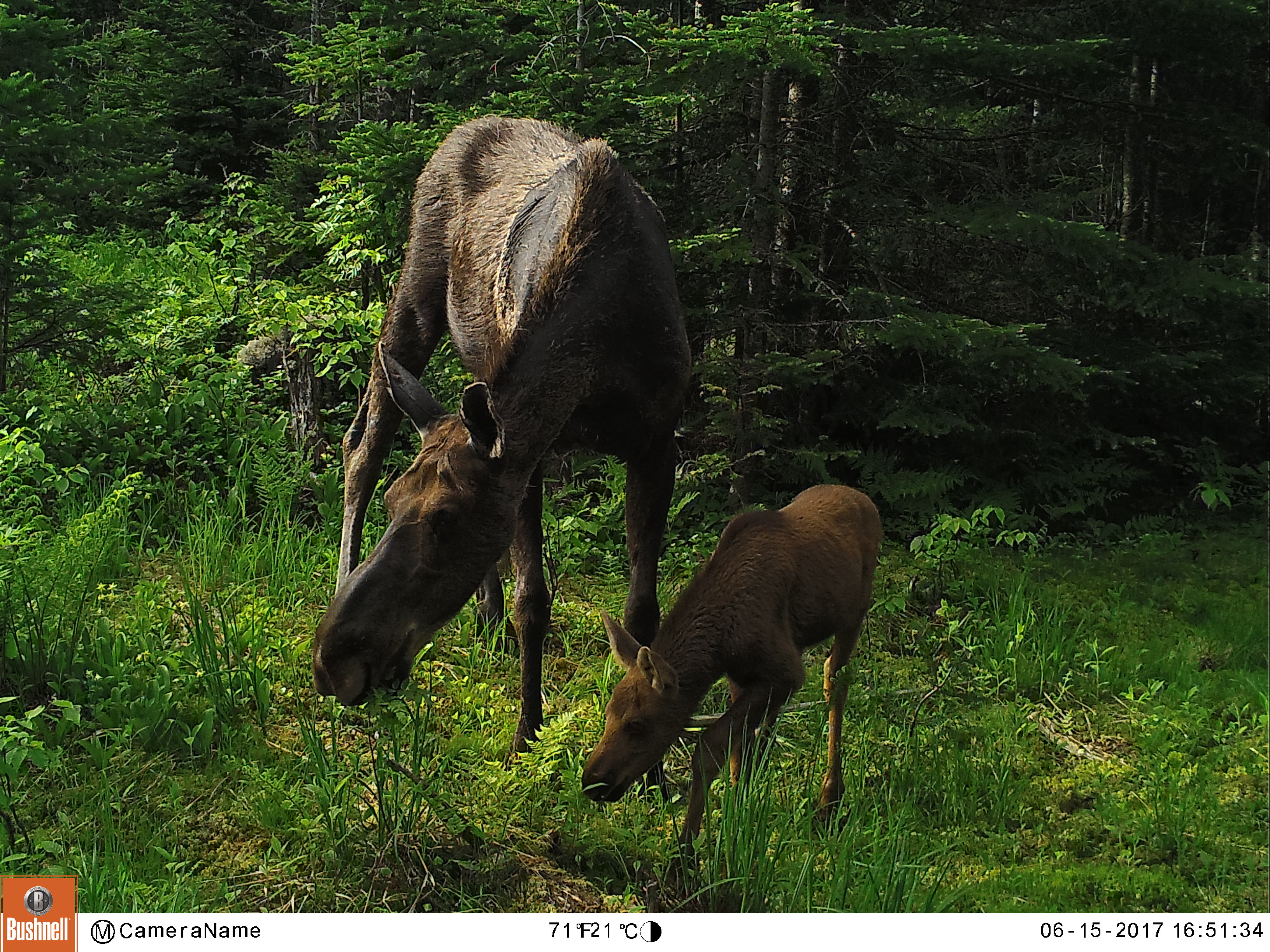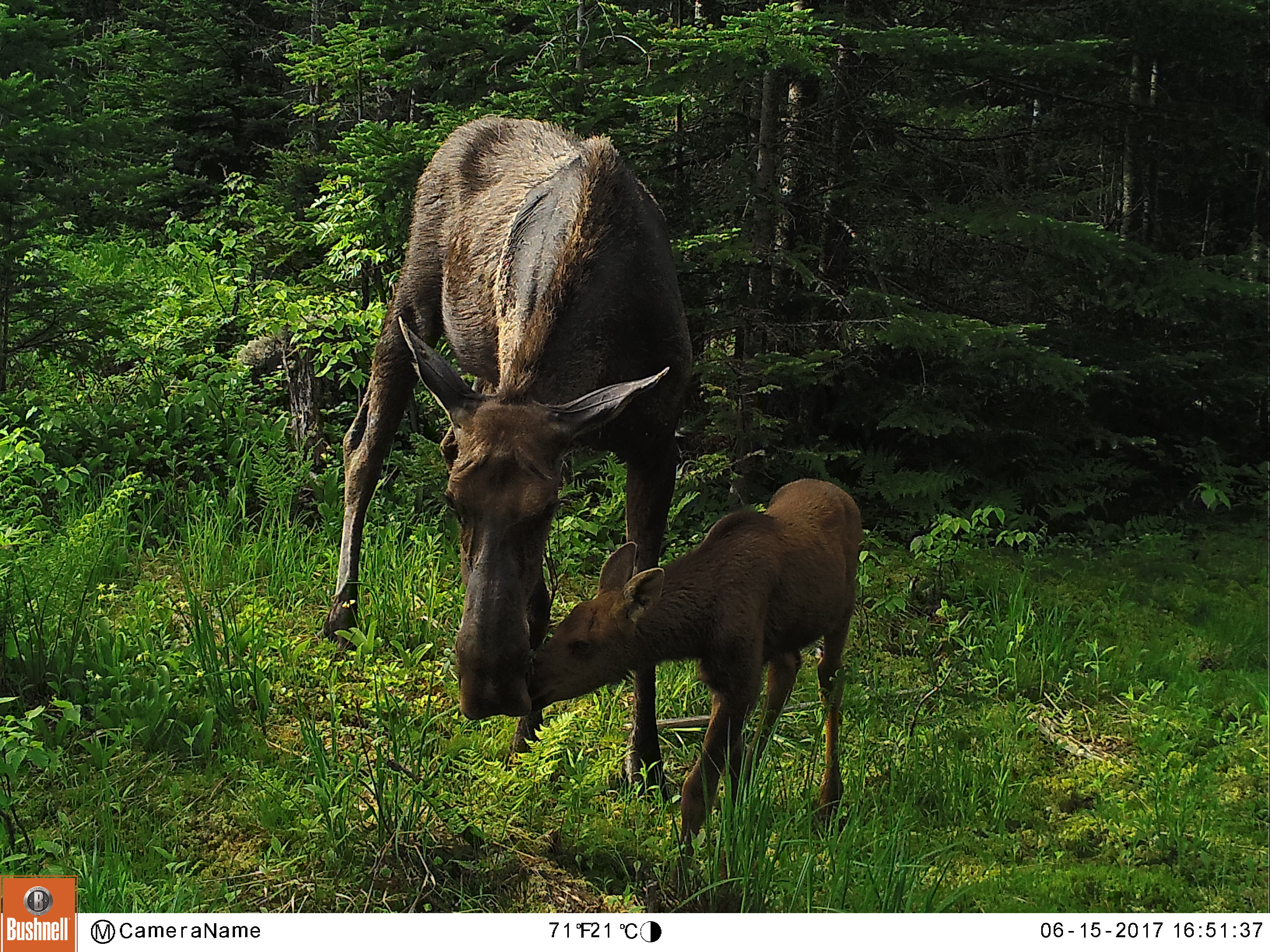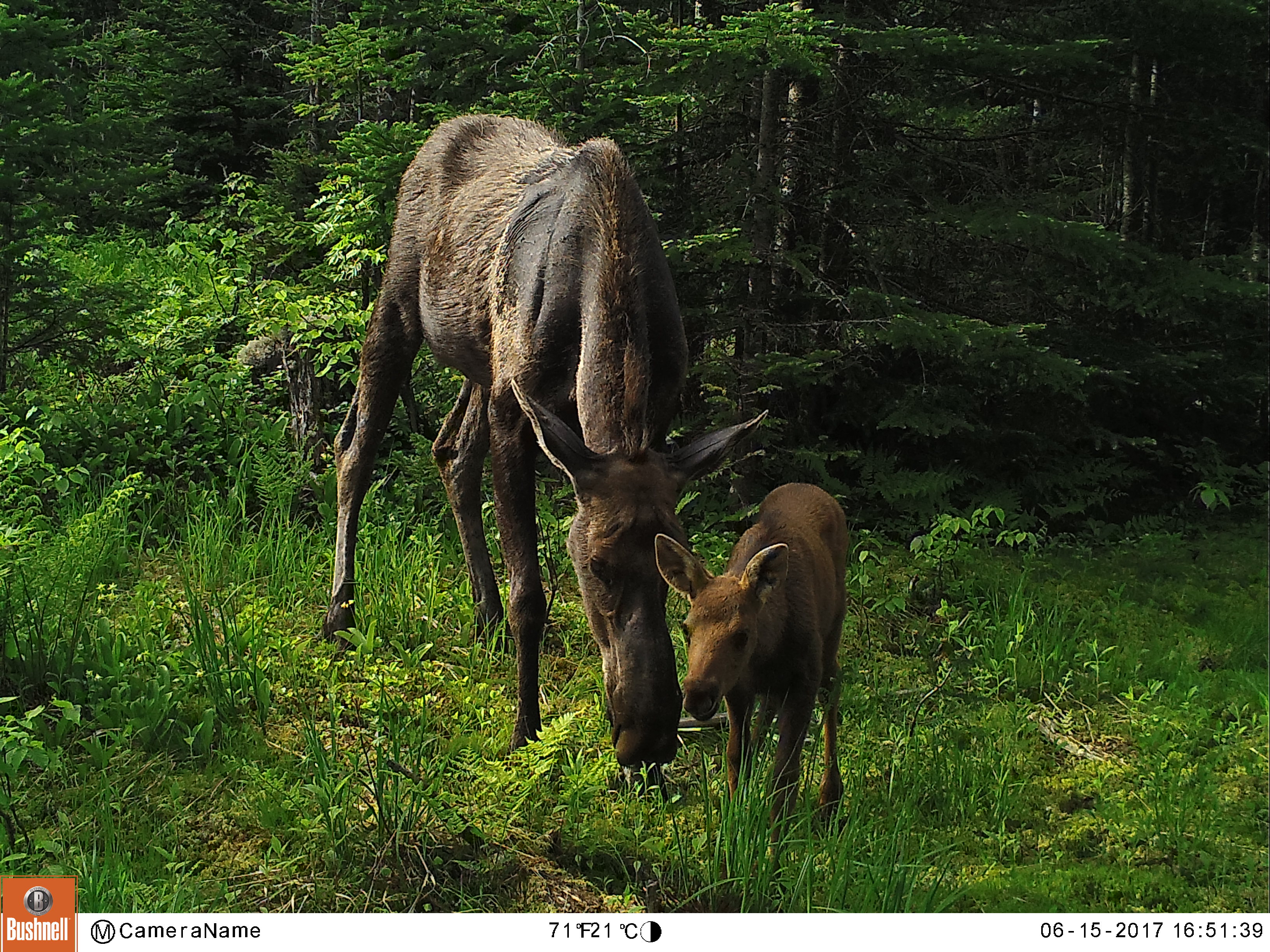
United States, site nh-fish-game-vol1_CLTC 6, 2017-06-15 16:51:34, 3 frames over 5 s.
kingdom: Animalia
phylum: Chordata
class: Mammalia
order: Artiodactyla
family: Cervidae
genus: Alces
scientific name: Alces alces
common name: moose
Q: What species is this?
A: Moose (Alces alces).